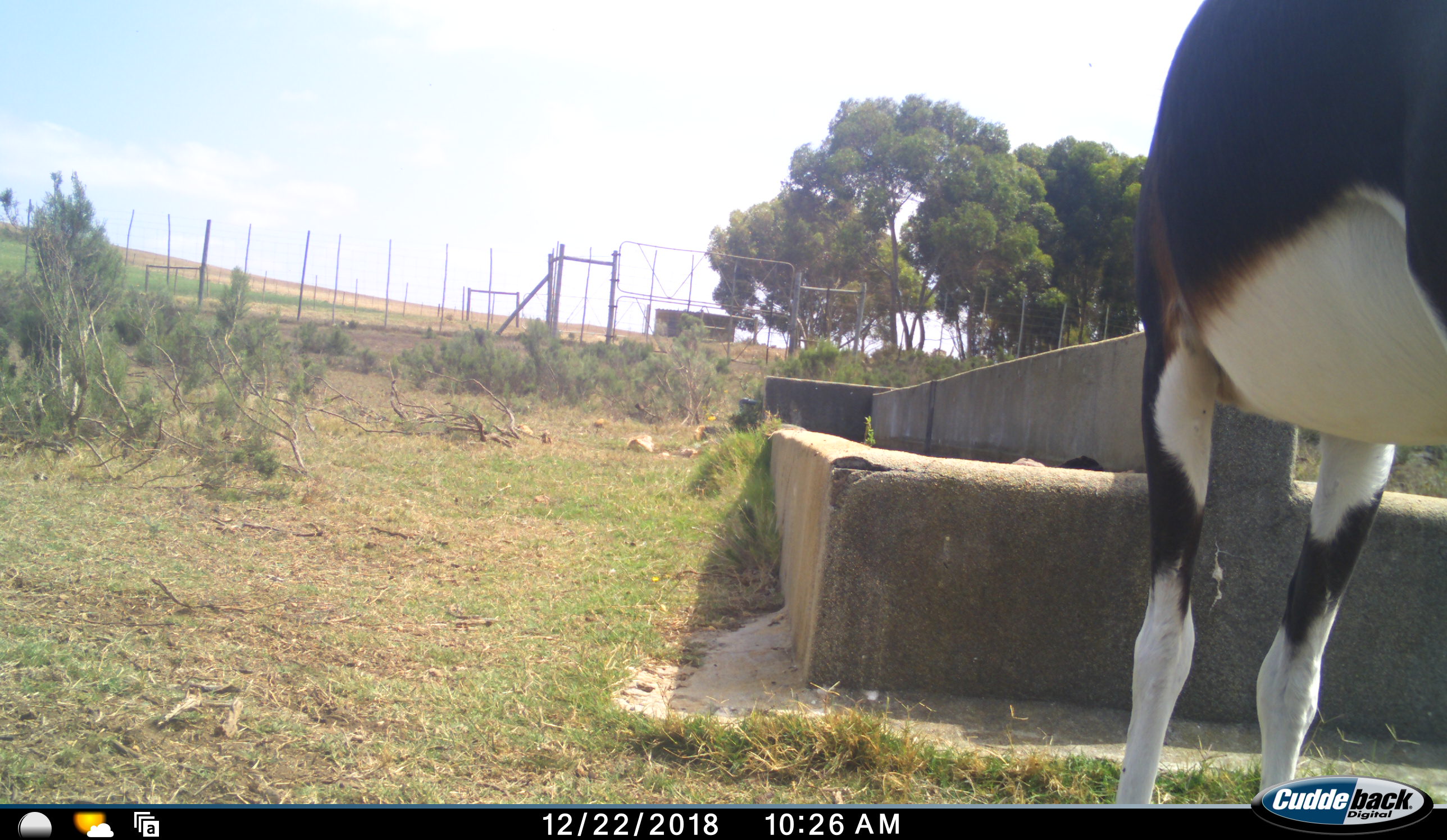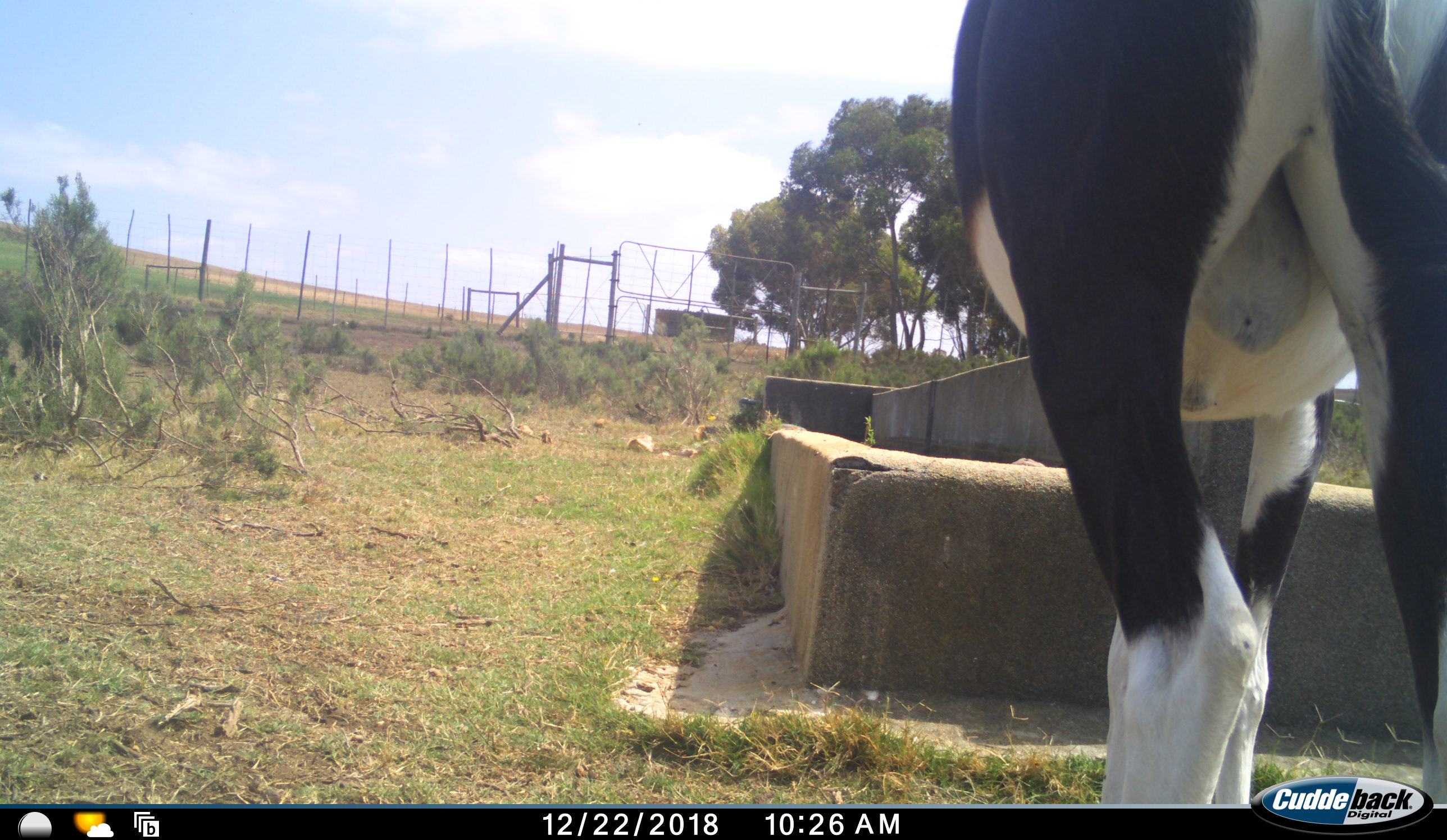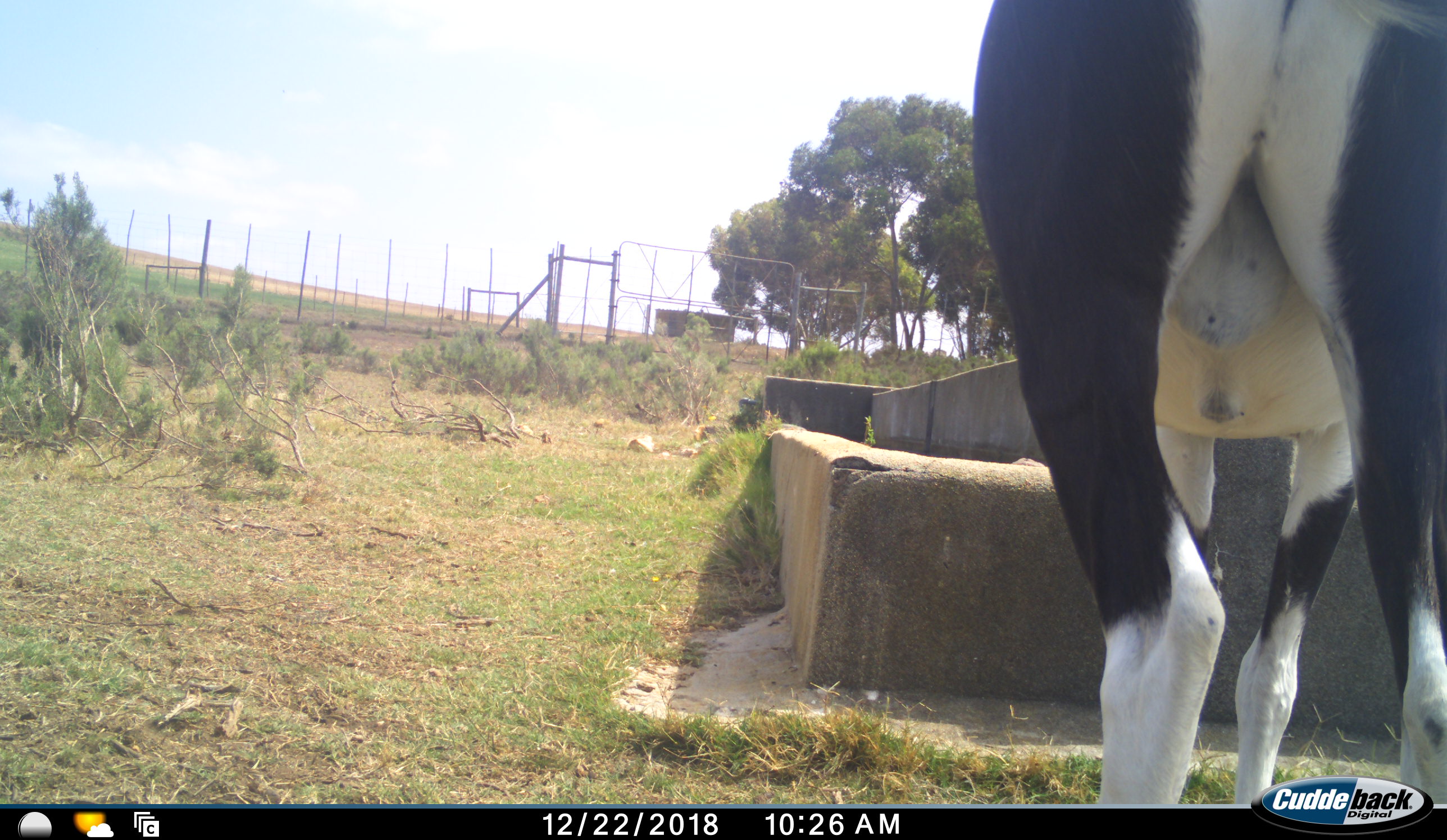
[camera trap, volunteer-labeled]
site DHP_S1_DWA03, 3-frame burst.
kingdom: Animalia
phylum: Chordata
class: Mammalia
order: Artiodactyla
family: Bovidae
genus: Damaliscus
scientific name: Damaliscus pygargus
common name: bontebok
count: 1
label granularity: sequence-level